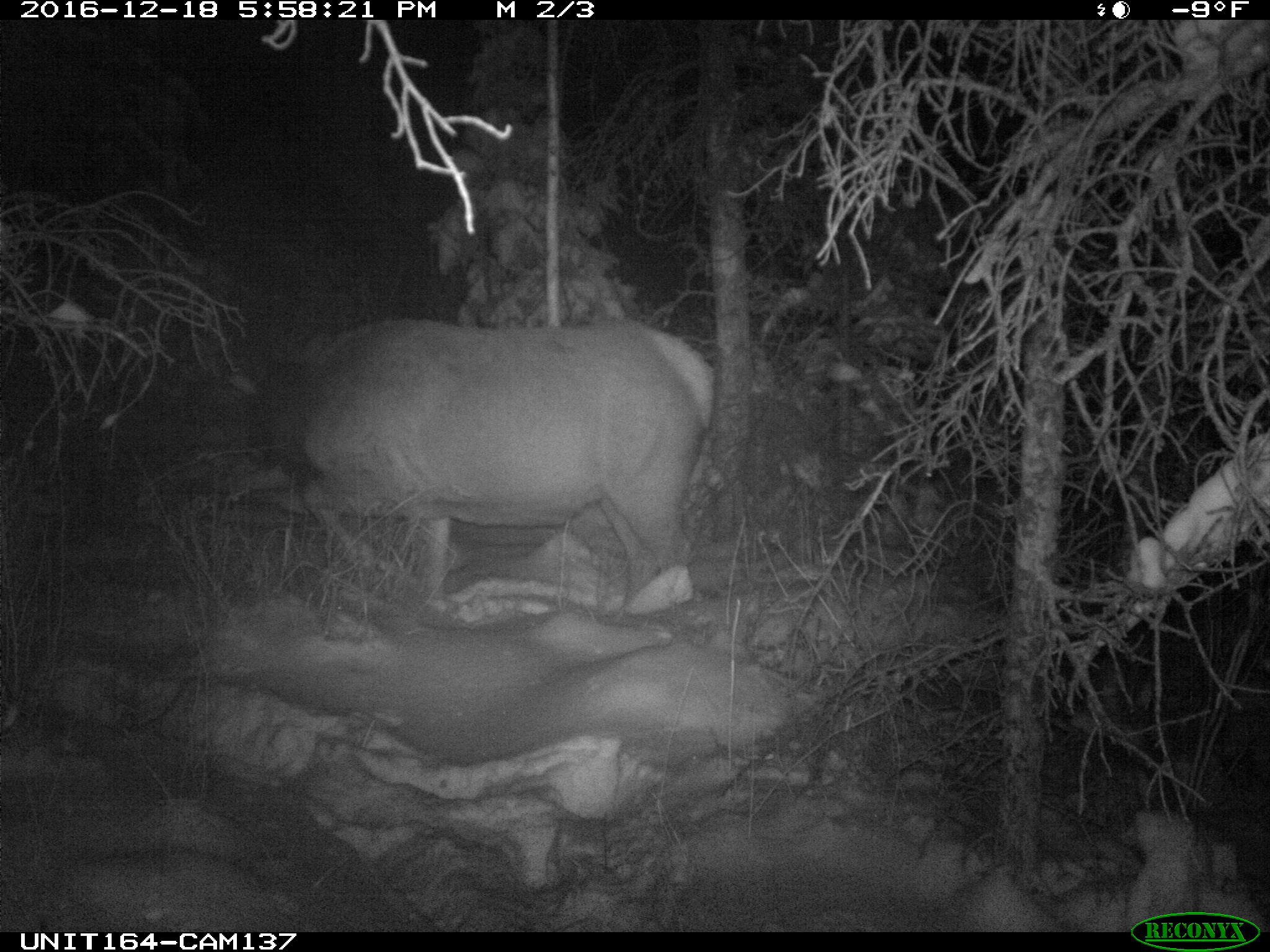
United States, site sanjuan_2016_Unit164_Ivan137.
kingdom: Animalia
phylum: Chordata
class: Mammalia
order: Artiodactyla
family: Cervidae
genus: Cervus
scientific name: Cervus elaphus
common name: red deer